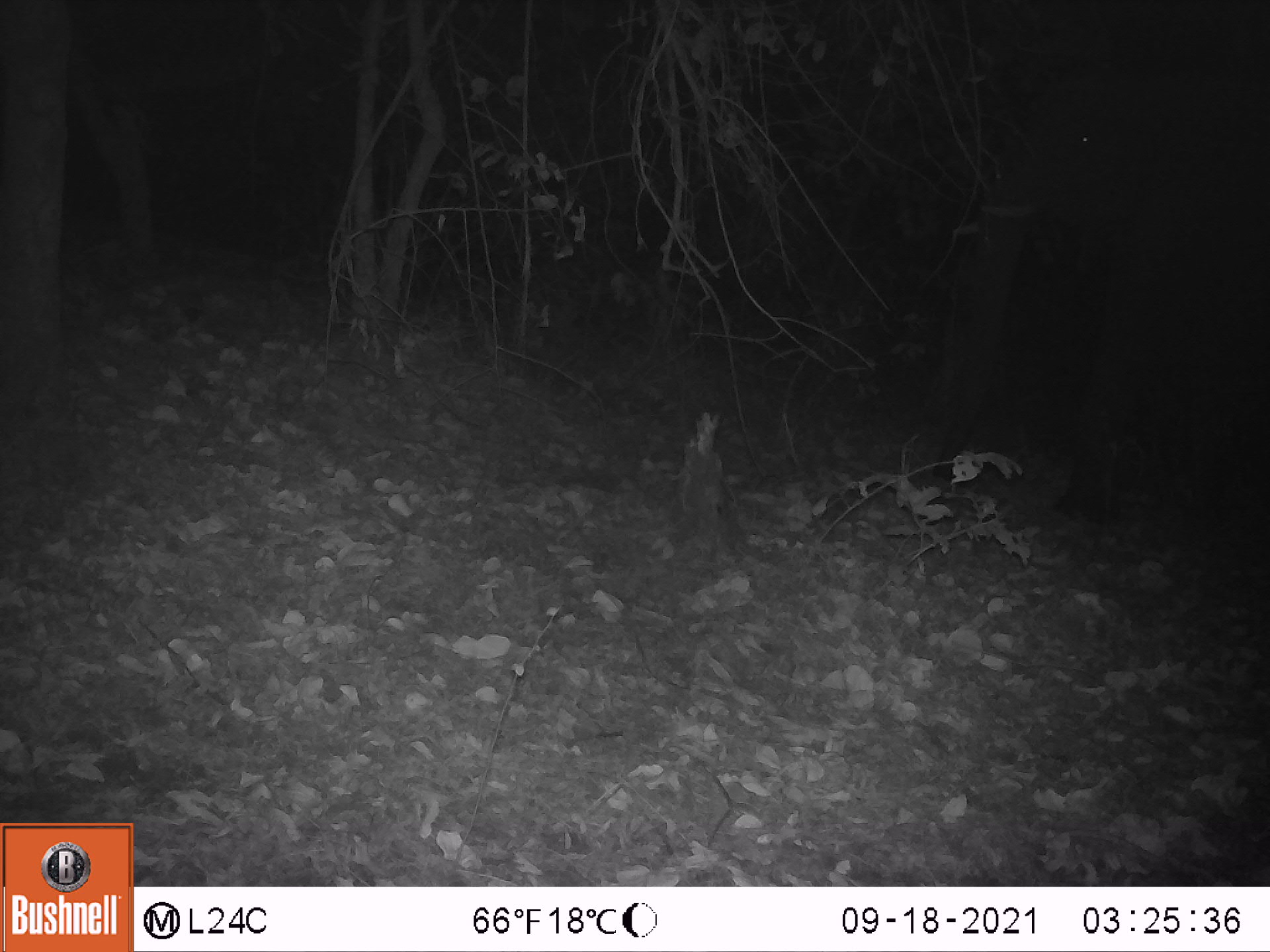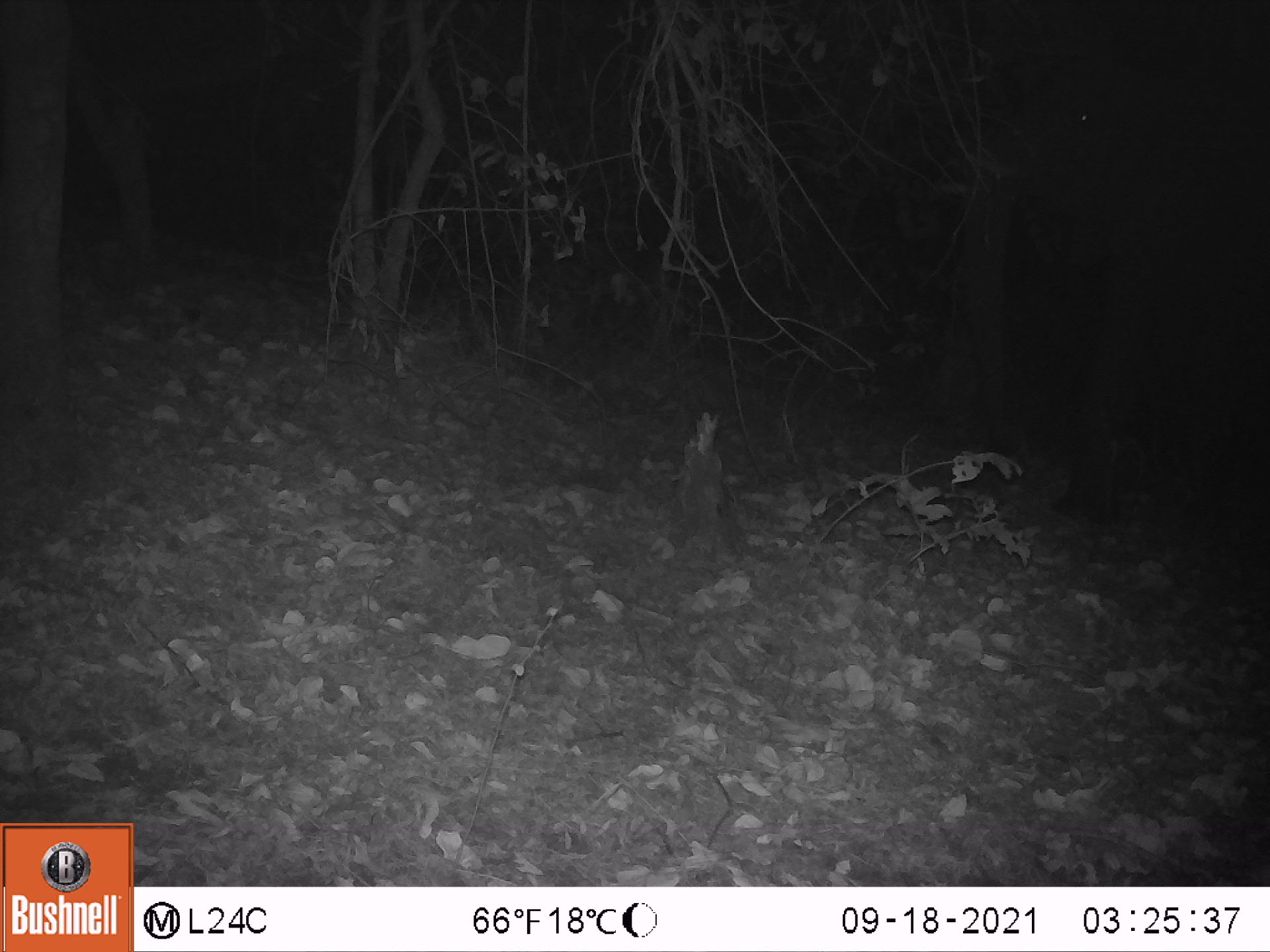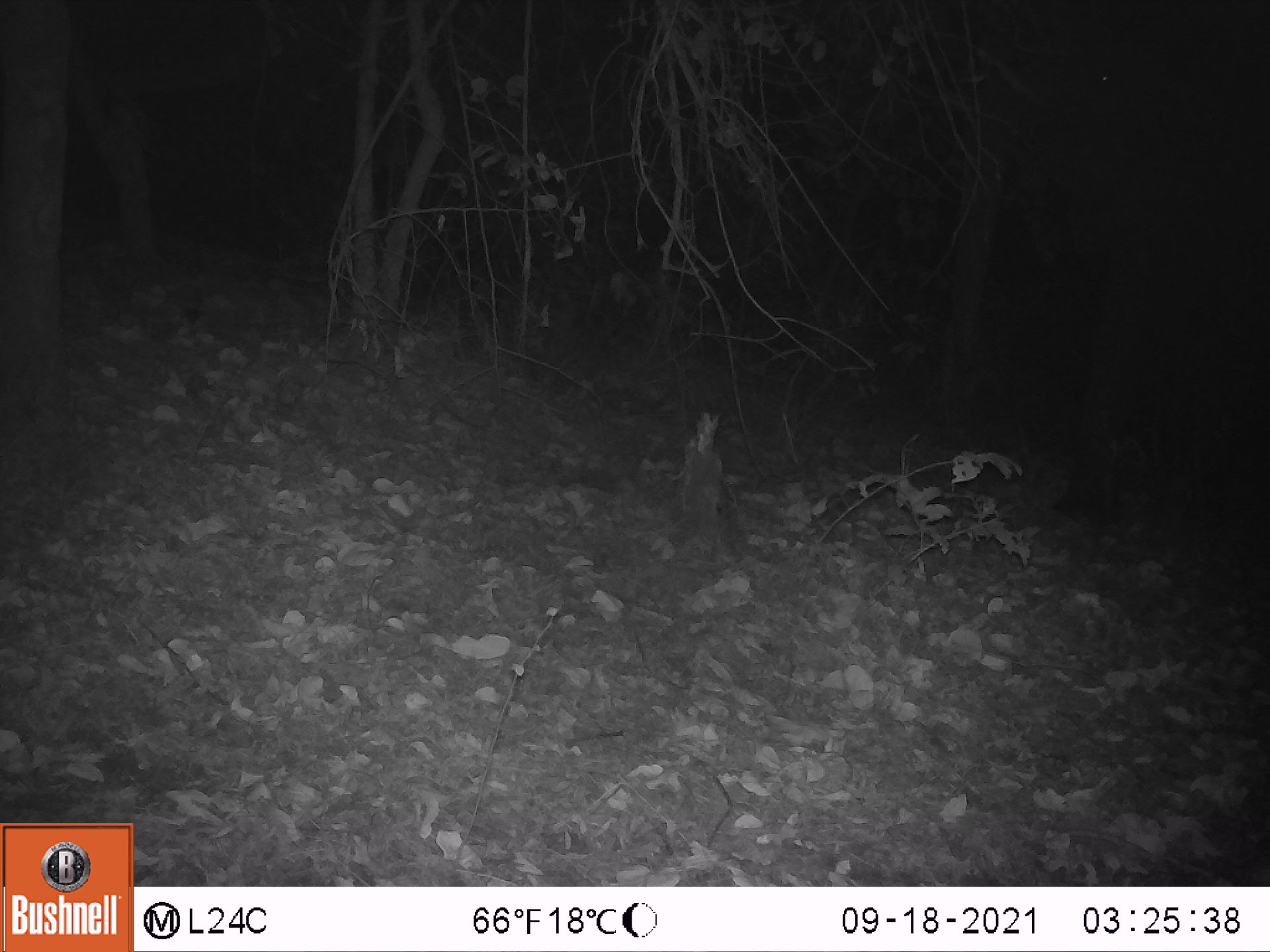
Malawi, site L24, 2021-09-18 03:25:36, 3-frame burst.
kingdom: Animalia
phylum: Chordata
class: Mammalia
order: Proboscidea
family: Elephantidae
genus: Loxodonta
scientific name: Loxodonta africana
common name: african savanna elephant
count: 1